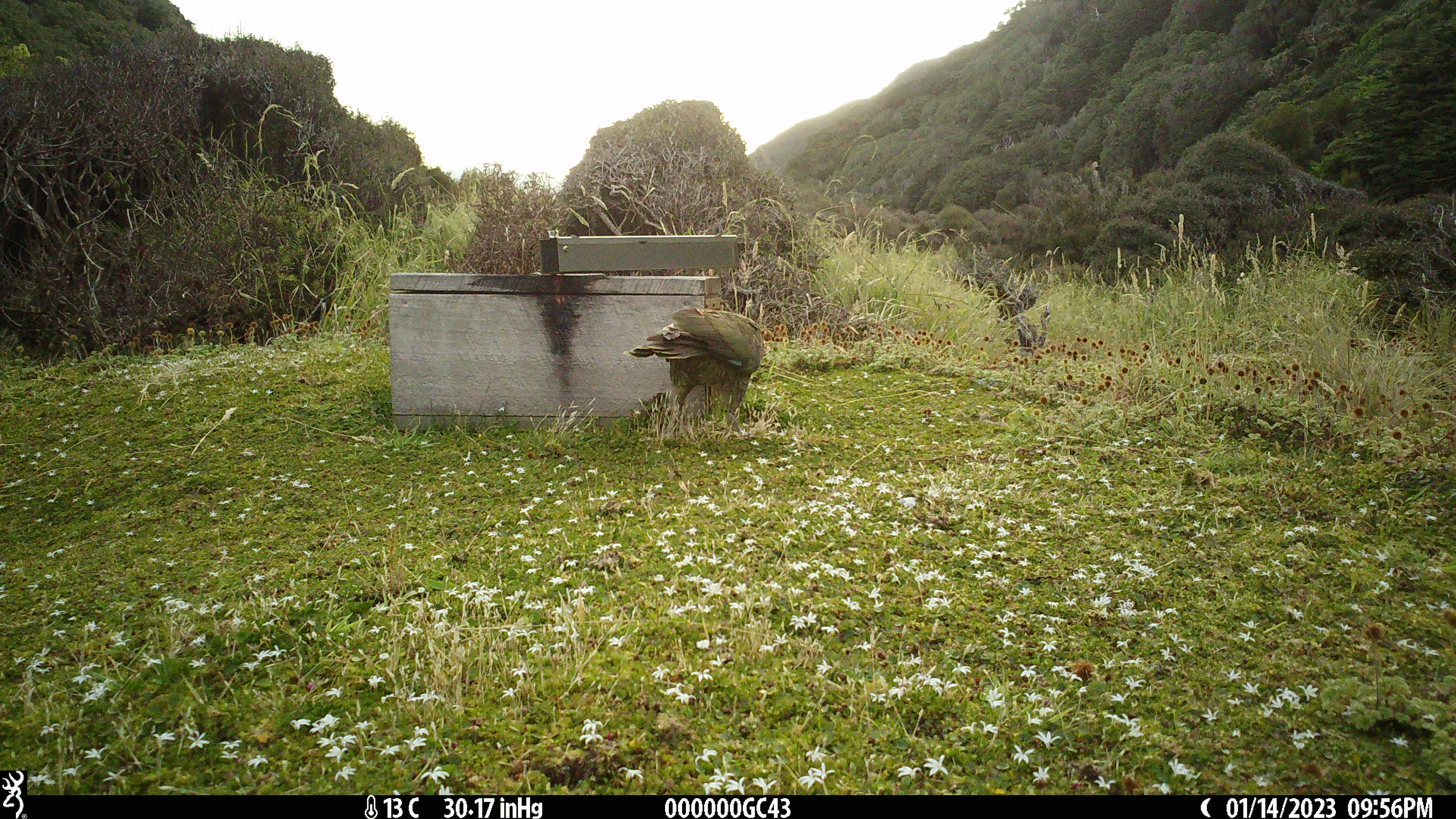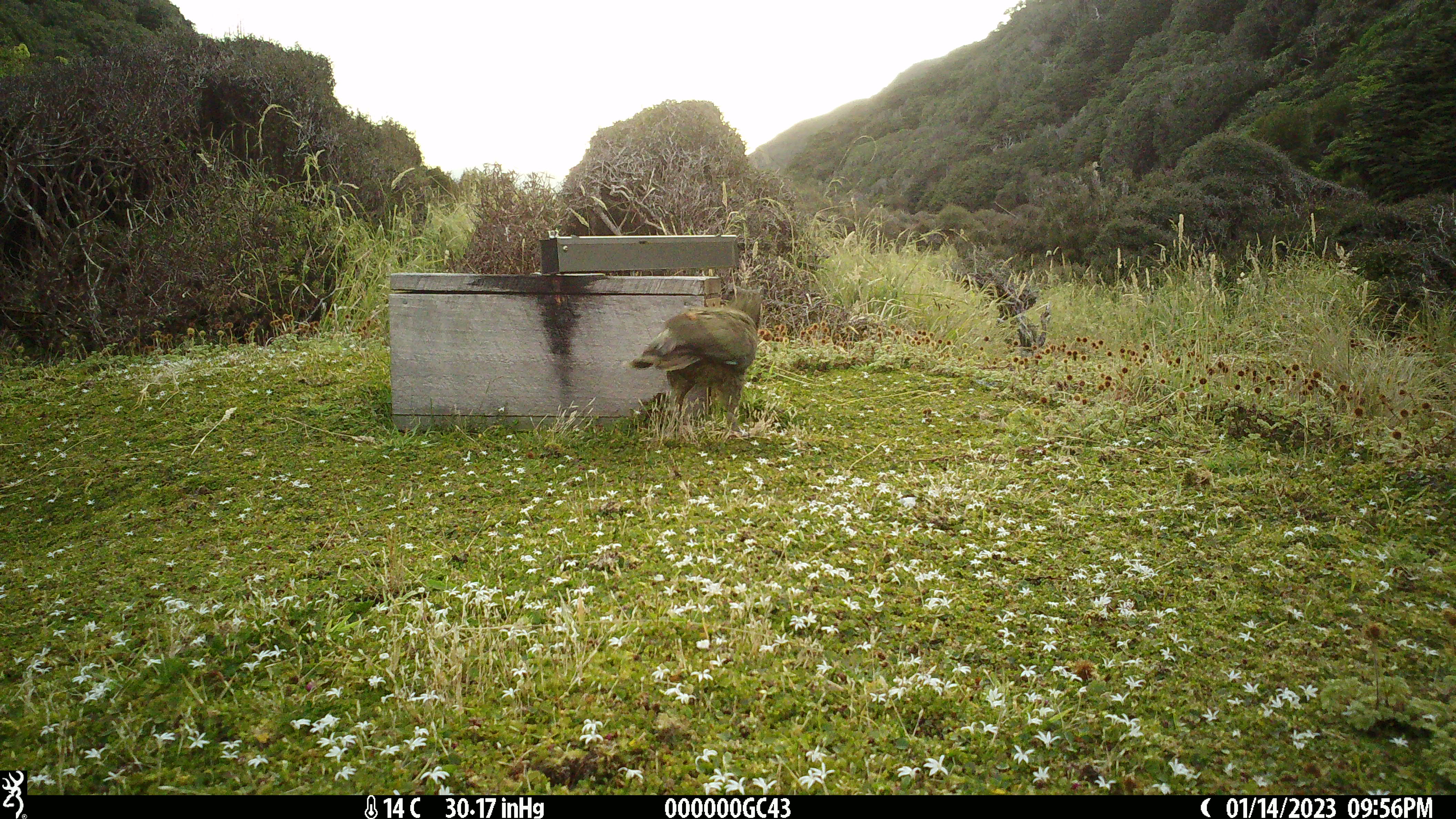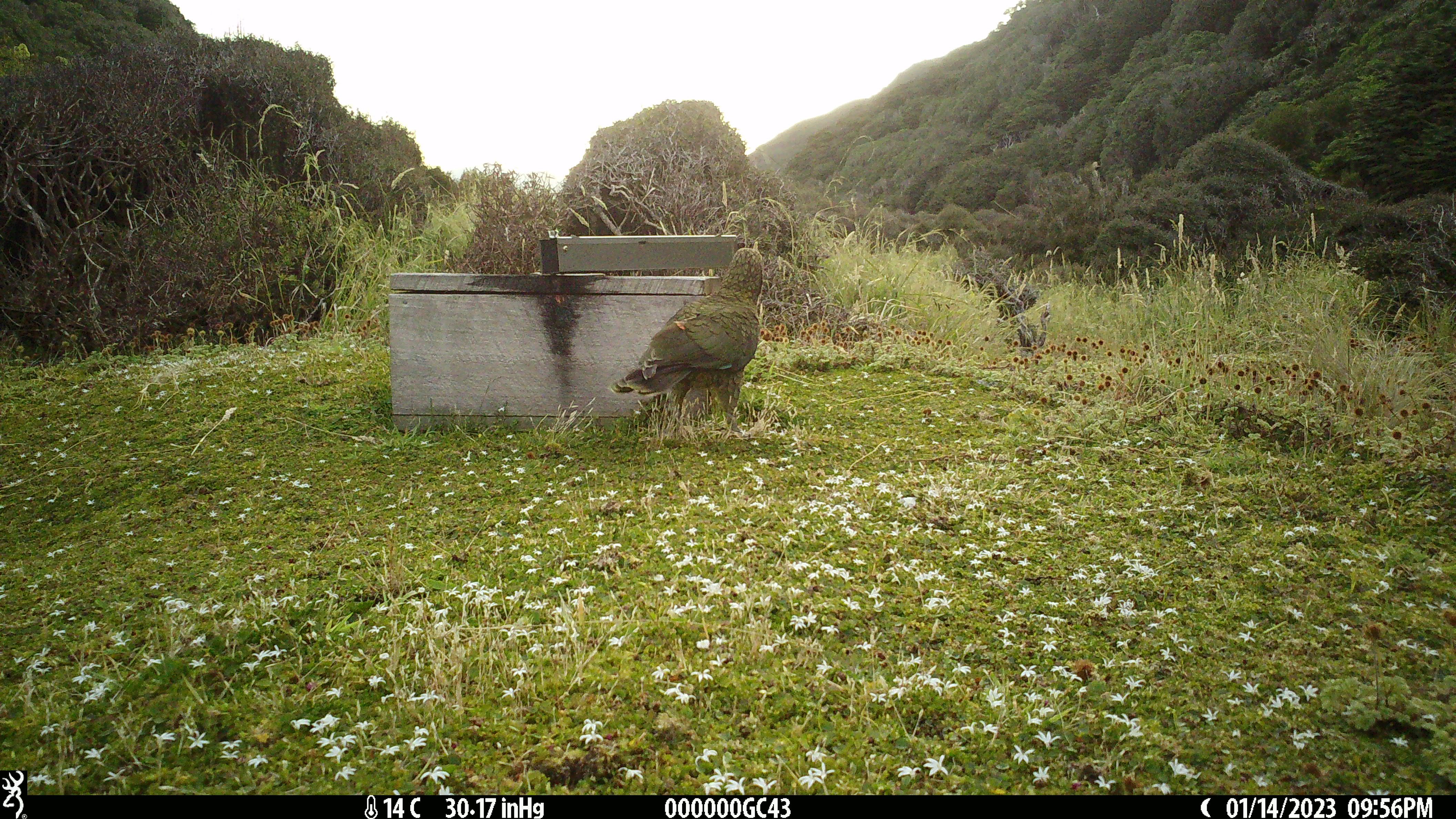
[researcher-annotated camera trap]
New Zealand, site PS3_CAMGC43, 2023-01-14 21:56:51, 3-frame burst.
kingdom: Animalia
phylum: Chordata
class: Aves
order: Psittaciformes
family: Strigopidae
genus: Nestor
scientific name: Nestor notabilis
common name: kea